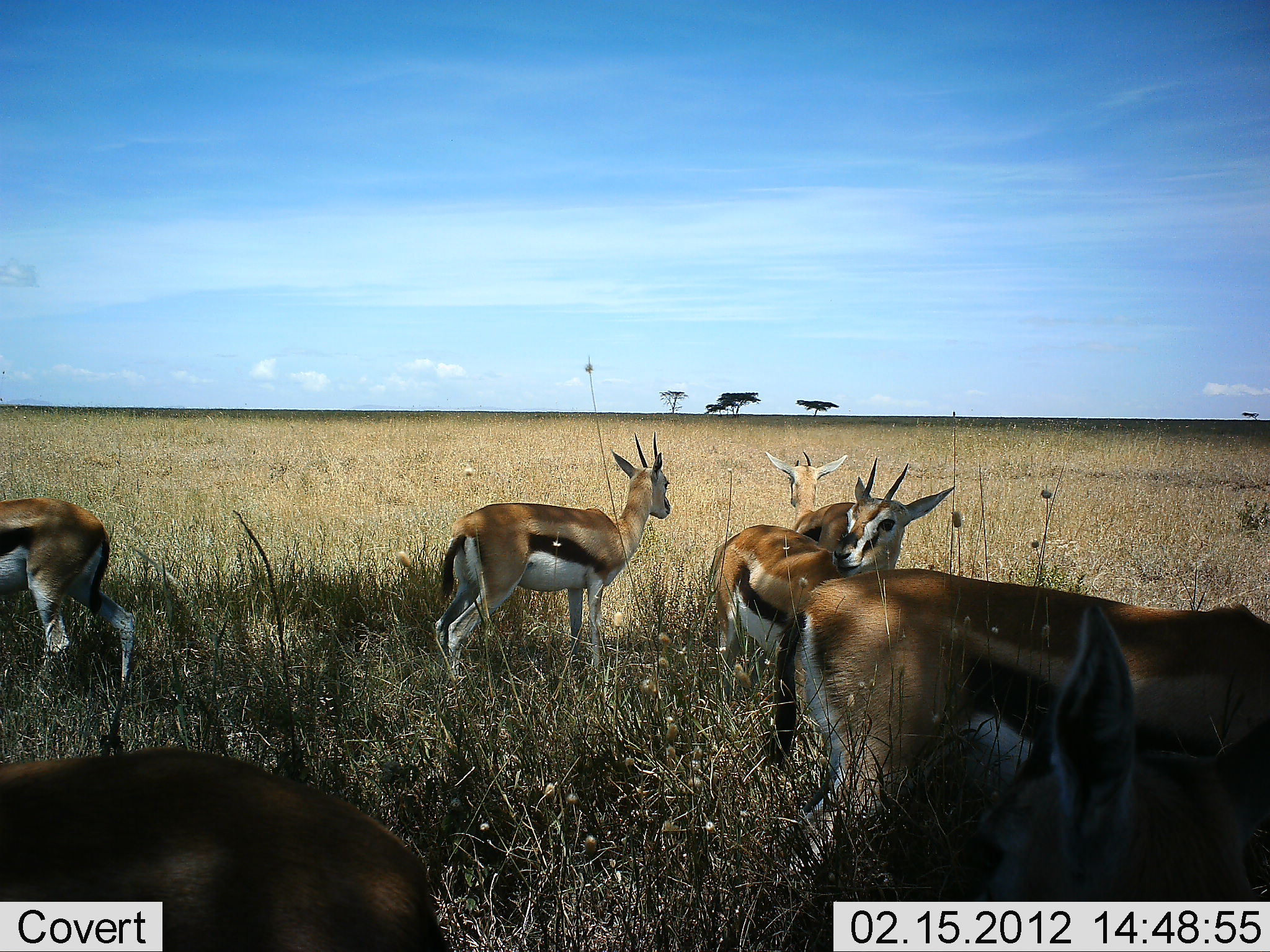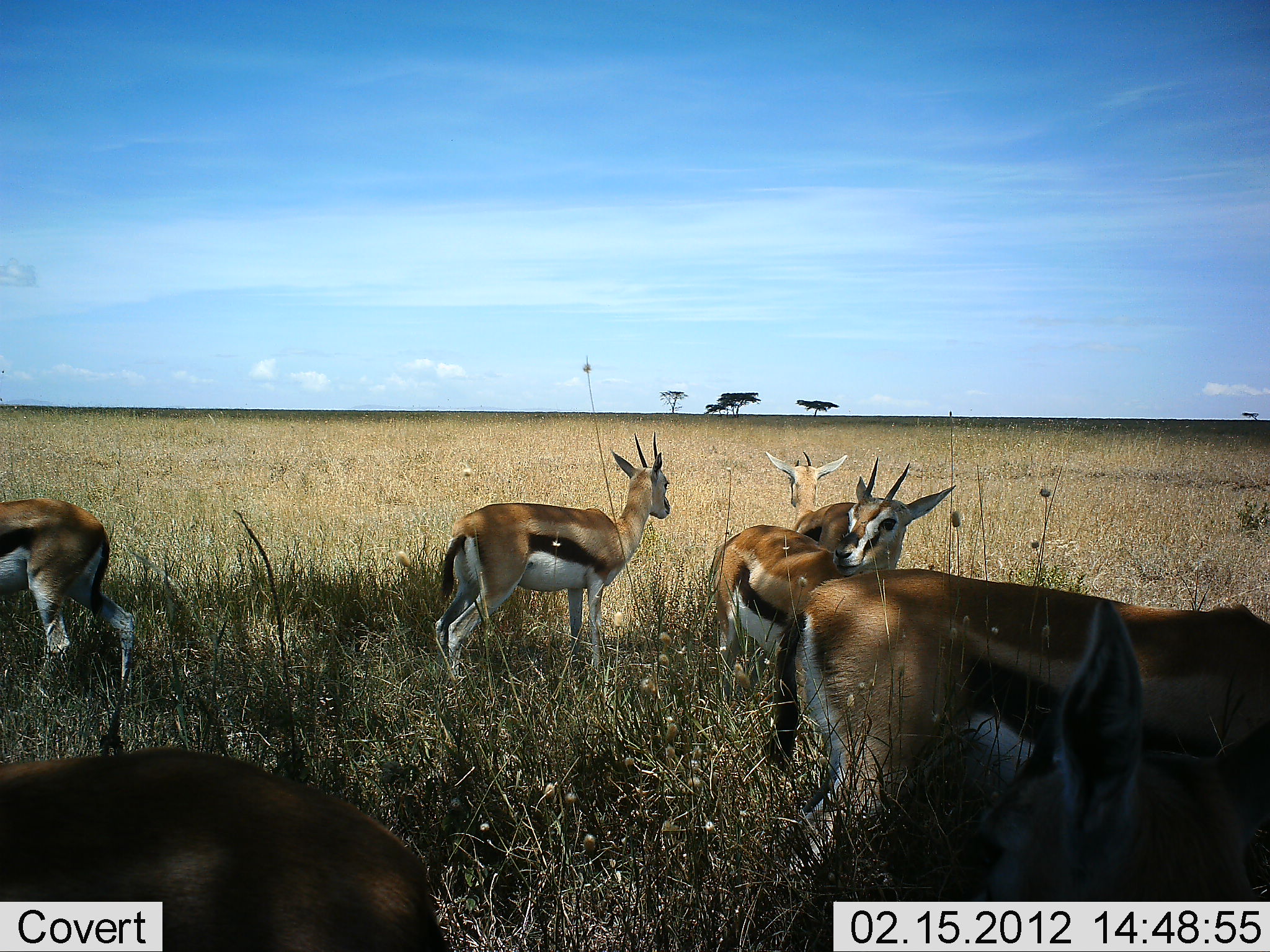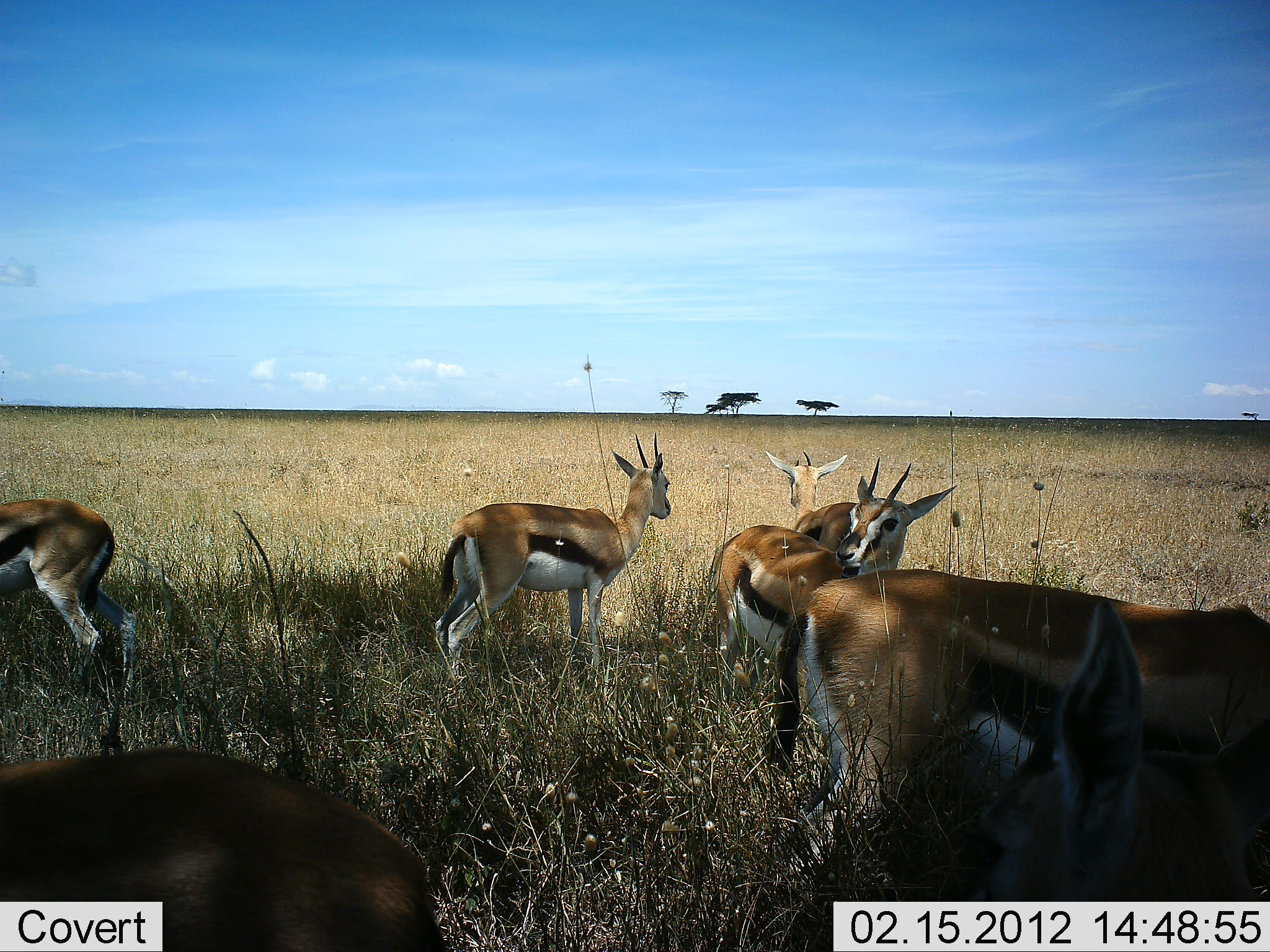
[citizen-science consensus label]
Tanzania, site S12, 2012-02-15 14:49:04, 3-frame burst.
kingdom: Animalia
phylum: Chordata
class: Mammalia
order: Artiodactyla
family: Bovidae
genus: Eudorcas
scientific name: Eudorcas thomsonii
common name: thomson's gazelle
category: gazellethomsons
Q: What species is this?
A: Gazellethomsons (thomson's gazelle) (Eudorcas thomsonii).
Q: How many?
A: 7.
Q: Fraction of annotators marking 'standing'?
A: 100%.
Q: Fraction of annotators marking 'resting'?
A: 11%.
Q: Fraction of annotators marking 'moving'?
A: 6%.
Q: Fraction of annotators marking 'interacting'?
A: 0%.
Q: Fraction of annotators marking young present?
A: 0%.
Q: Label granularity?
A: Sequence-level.